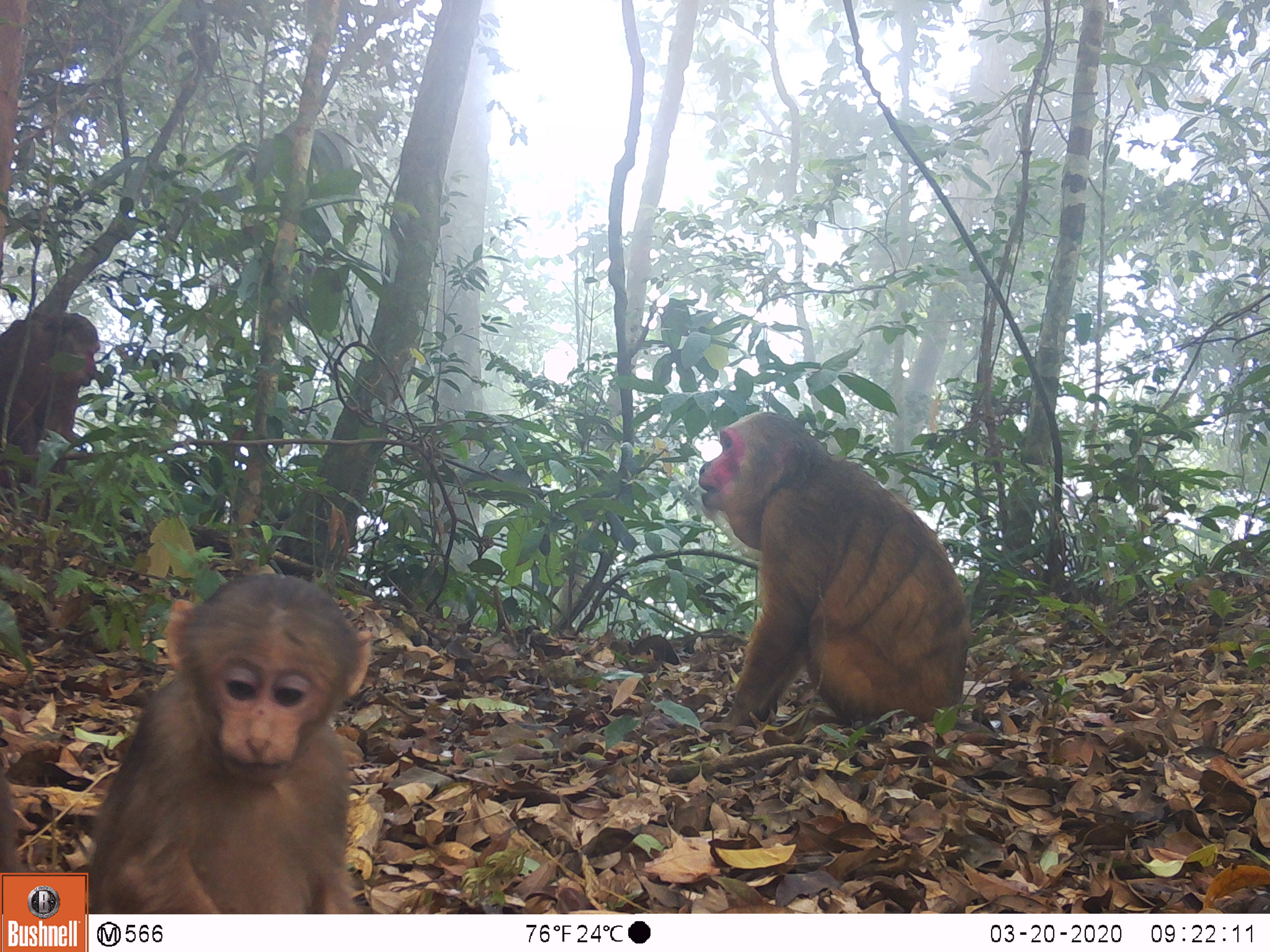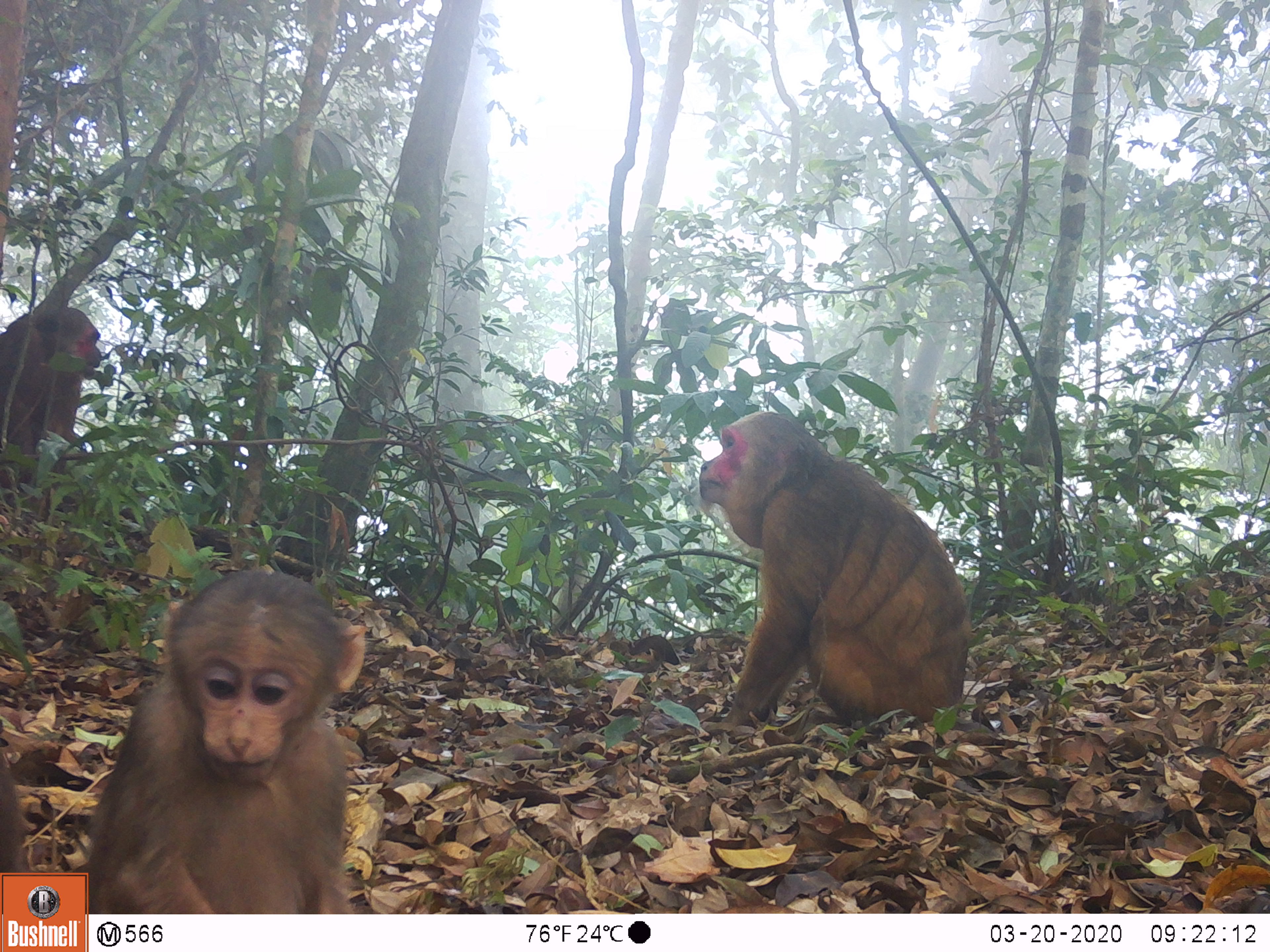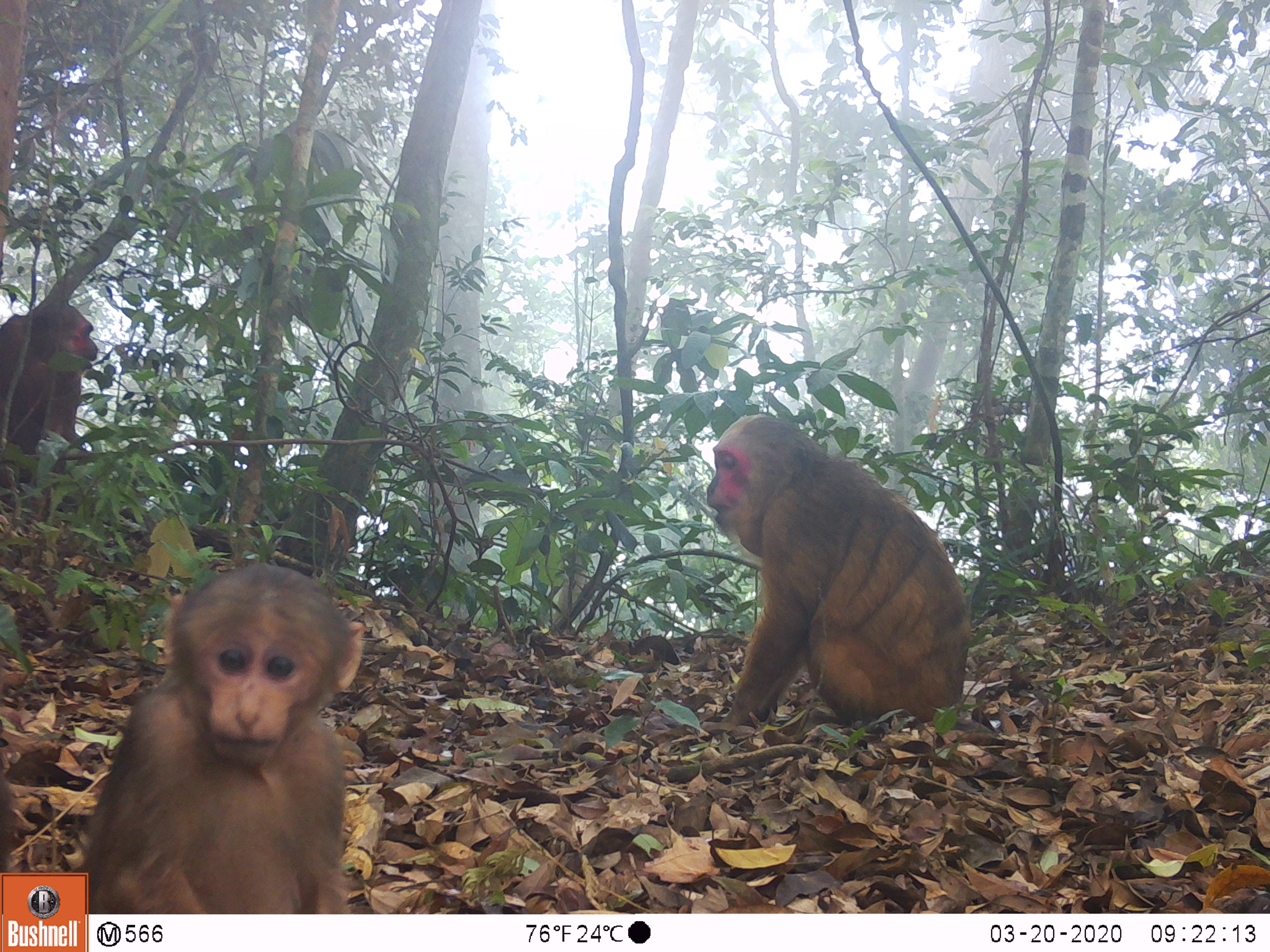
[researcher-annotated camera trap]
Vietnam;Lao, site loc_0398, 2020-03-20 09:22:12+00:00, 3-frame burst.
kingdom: Animalia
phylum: Chordata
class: Mammalia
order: Primates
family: Cercopithecidae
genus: Macaca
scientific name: Macaca arctoides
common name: stump-tailed macaque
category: stump tailed macaque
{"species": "stump tailed macaque (stump-tailed macaque) (Macaca arctoides)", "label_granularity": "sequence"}